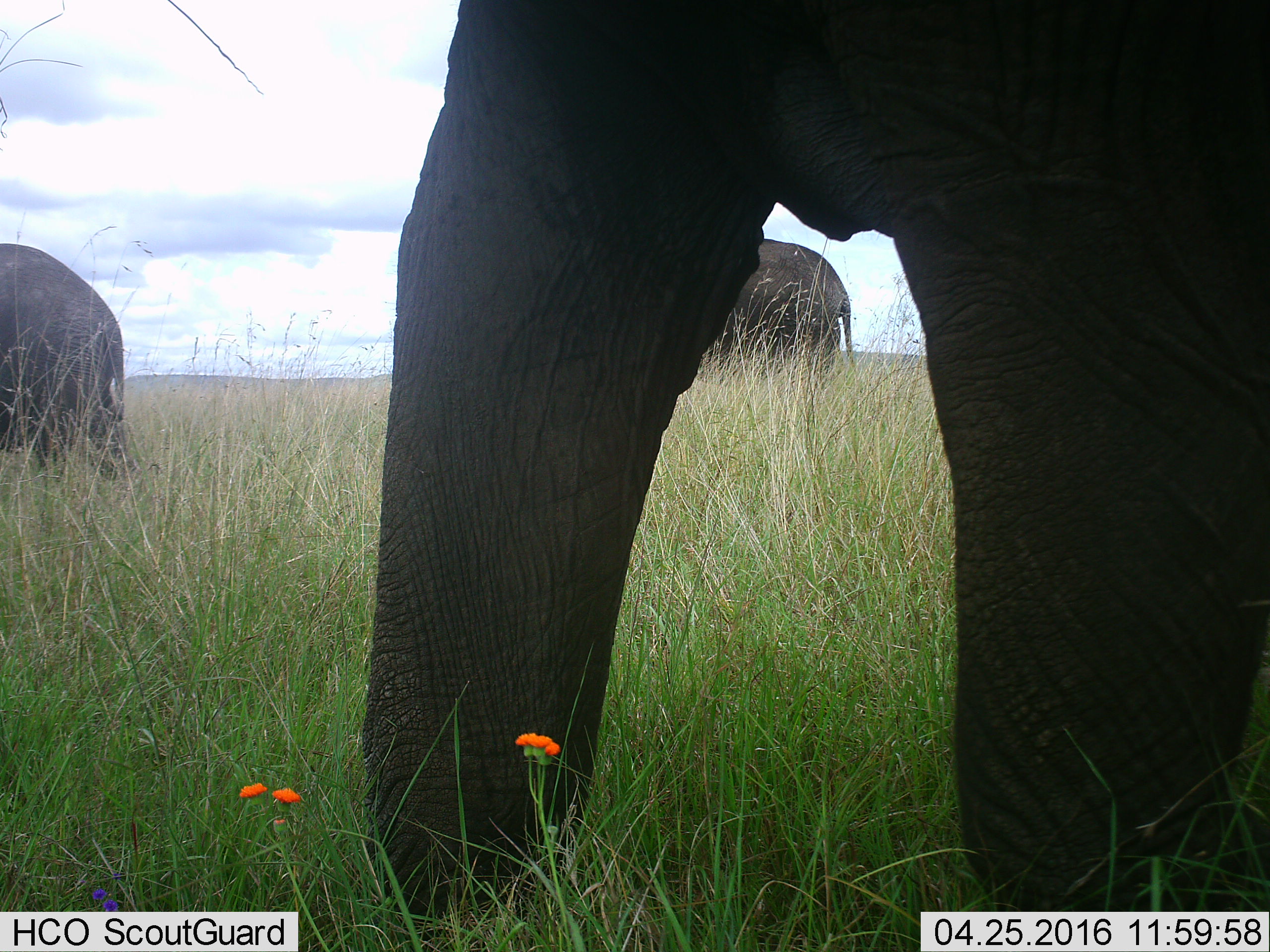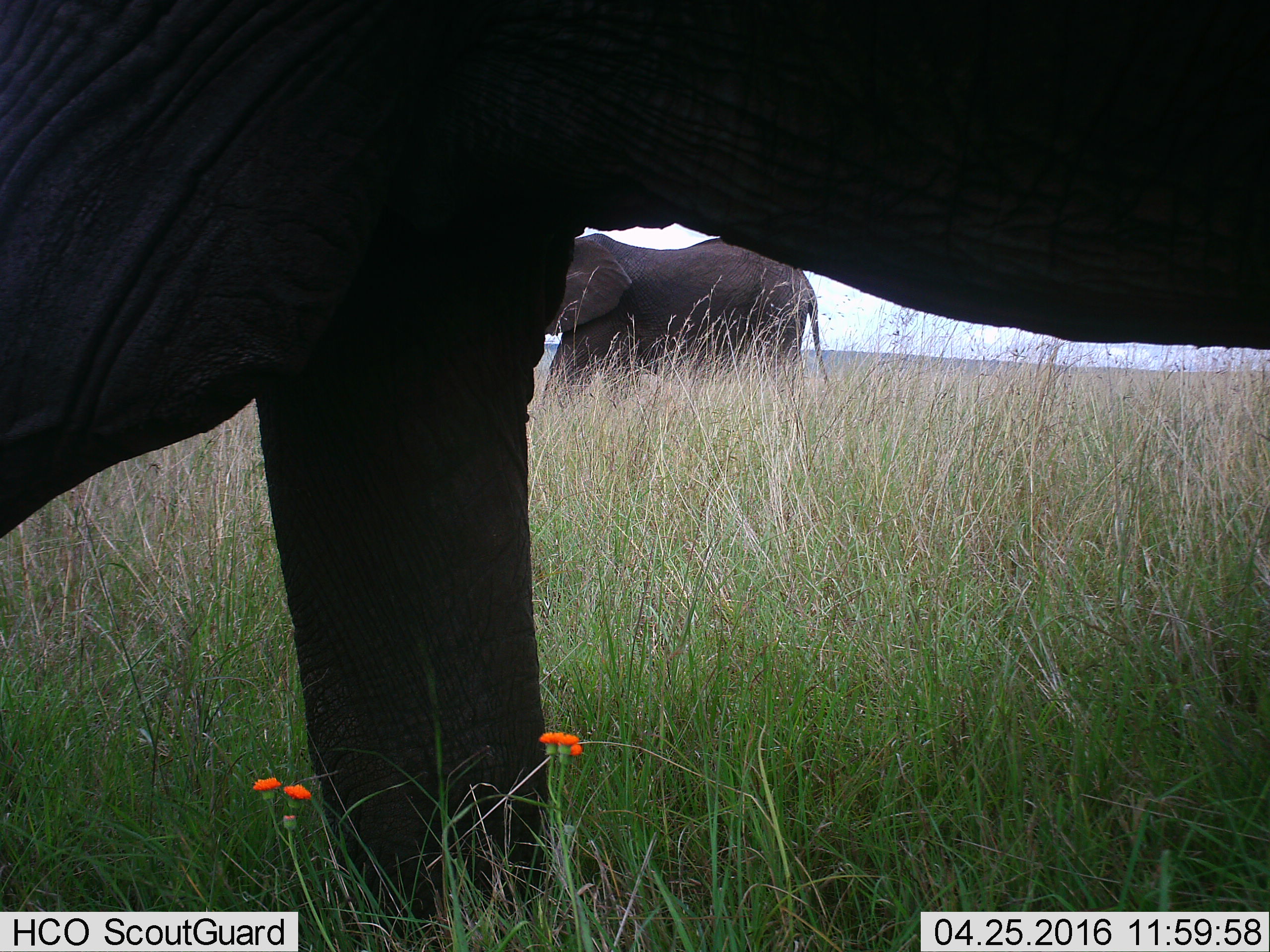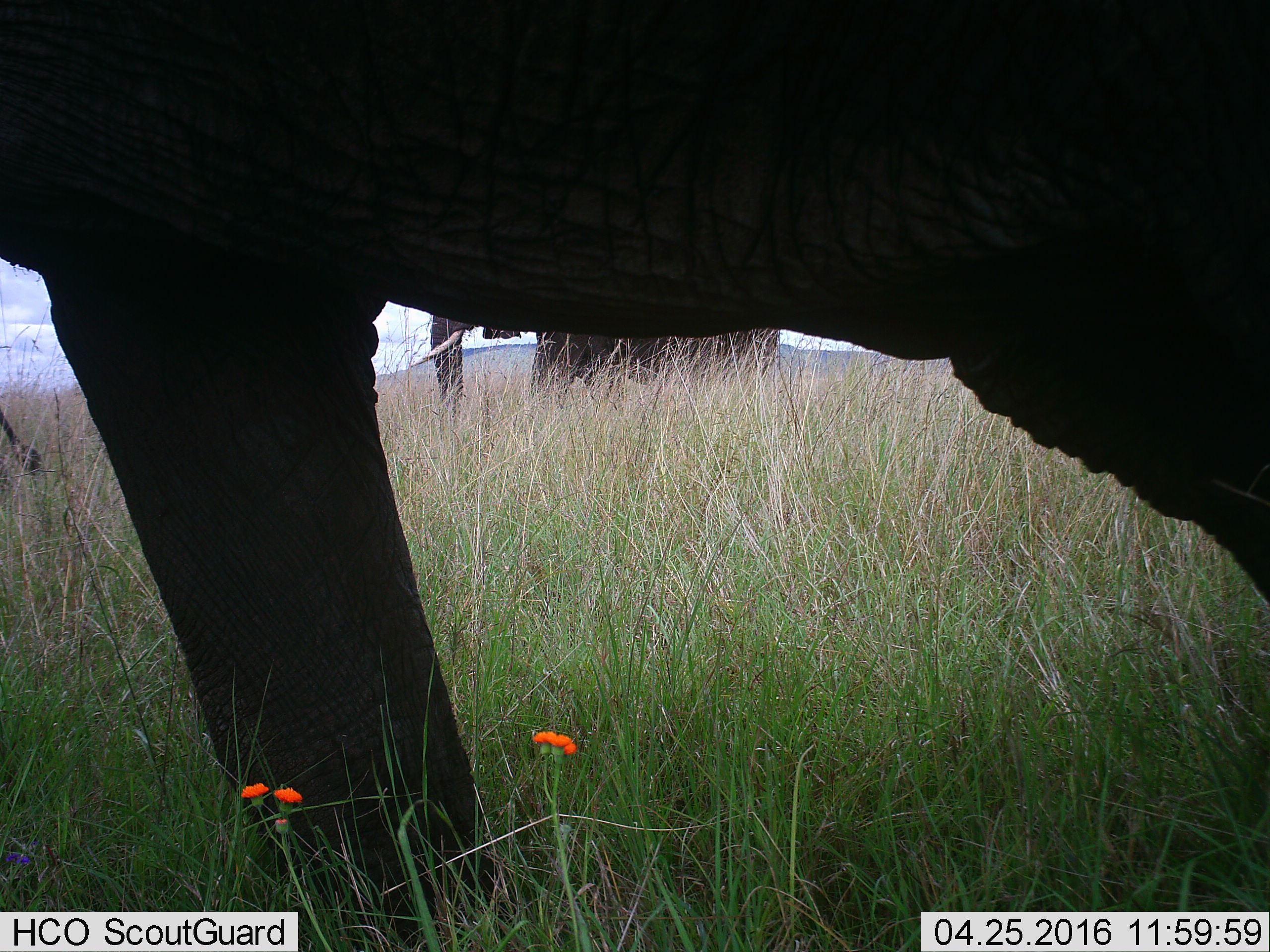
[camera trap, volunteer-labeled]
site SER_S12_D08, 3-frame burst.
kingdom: Animalia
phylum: Chordata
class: Mammalia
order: Proboscidea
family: Elephantidae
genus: Loxodonta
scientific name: Loxodonta africana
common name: african bush elephant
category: elephant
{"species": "elephant (african bush elephant) (Loxodonta africana)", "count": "3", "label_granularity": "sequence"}